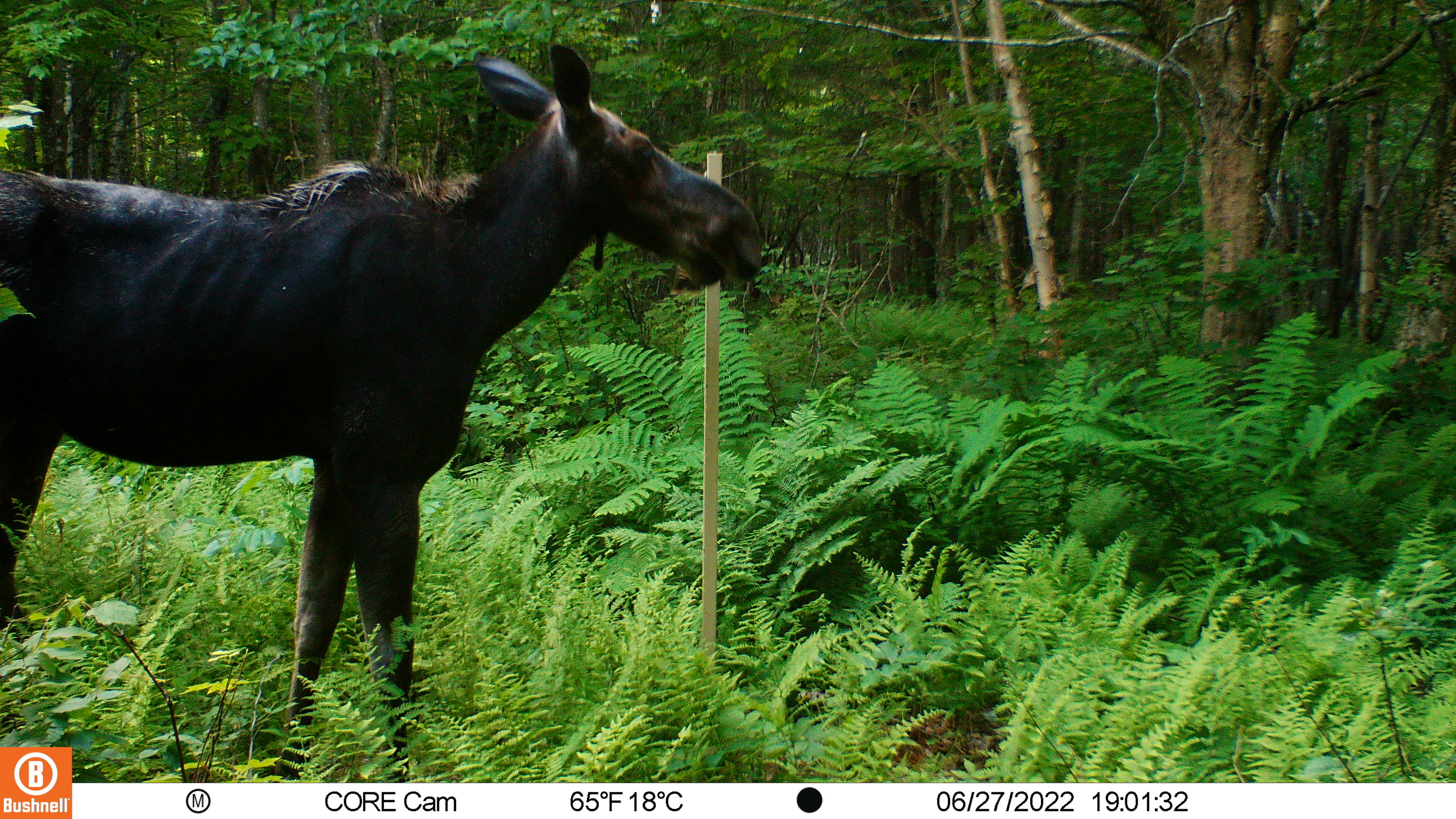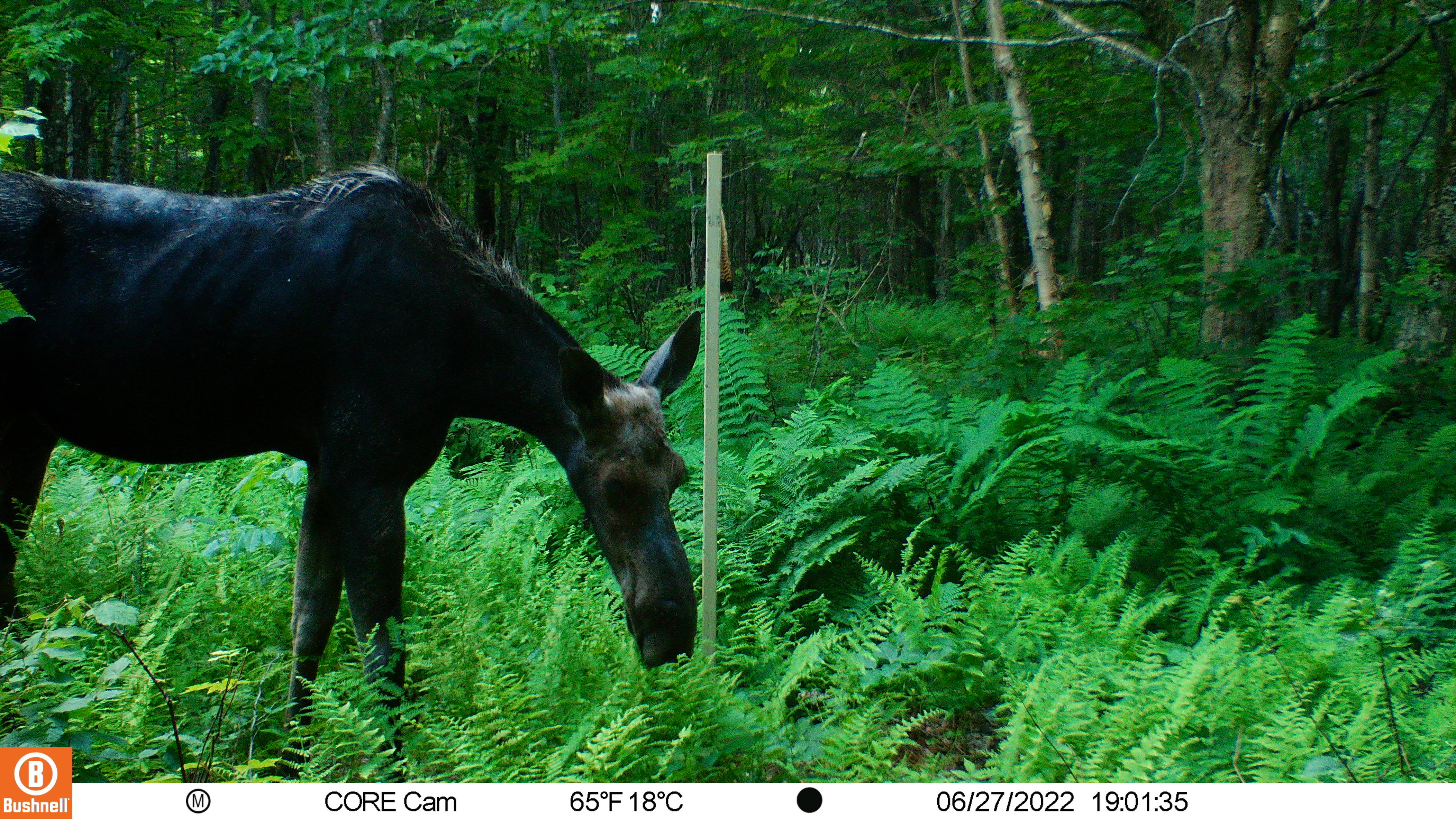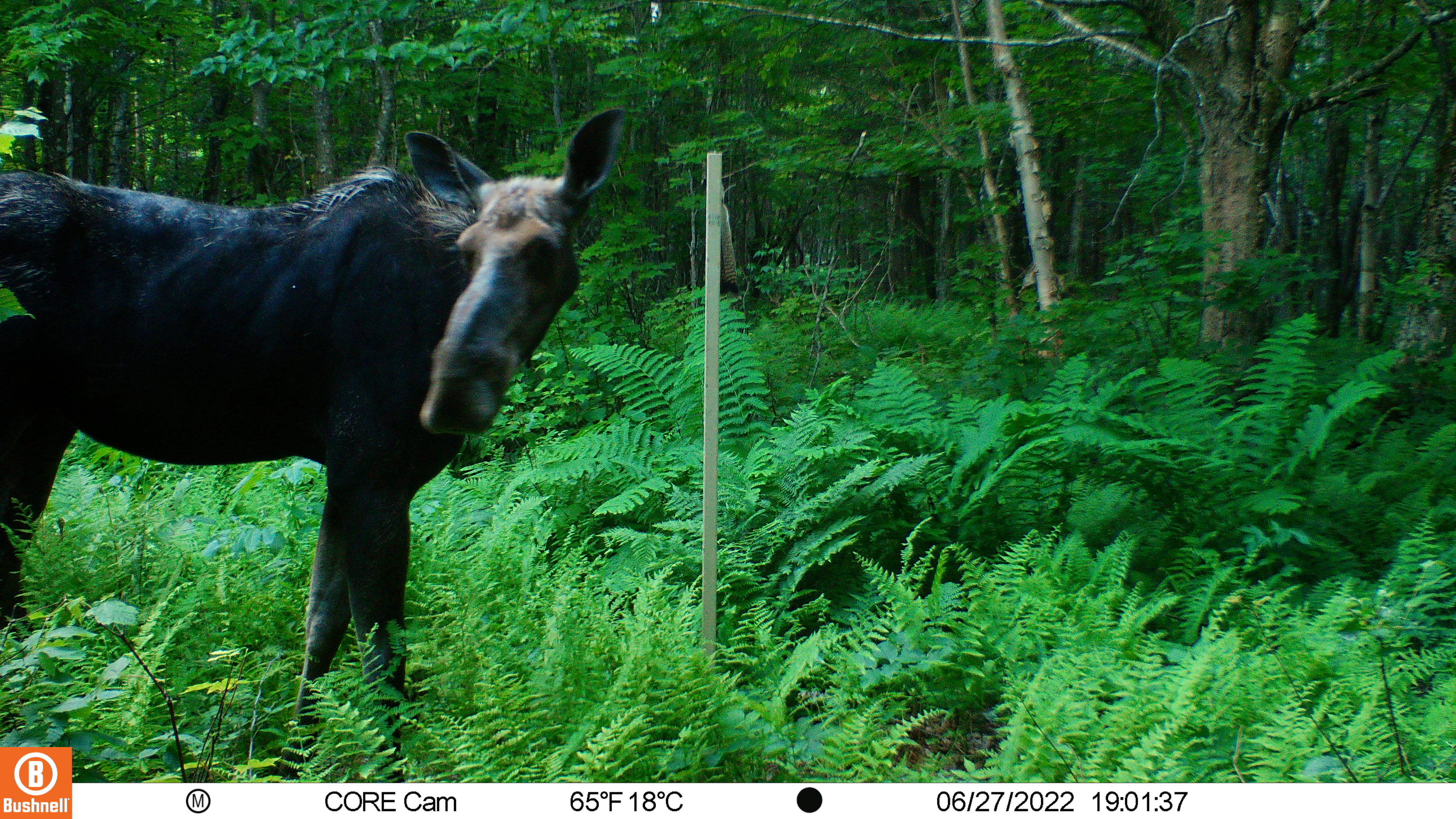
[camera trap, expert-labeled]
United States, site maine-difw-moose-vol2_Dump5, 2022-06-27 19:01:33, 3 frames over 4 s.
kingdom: Animalia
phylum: Chordata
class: Mammalia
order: Artiodactyla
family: Cervidae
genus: Alces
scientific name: Alces alces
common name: moose